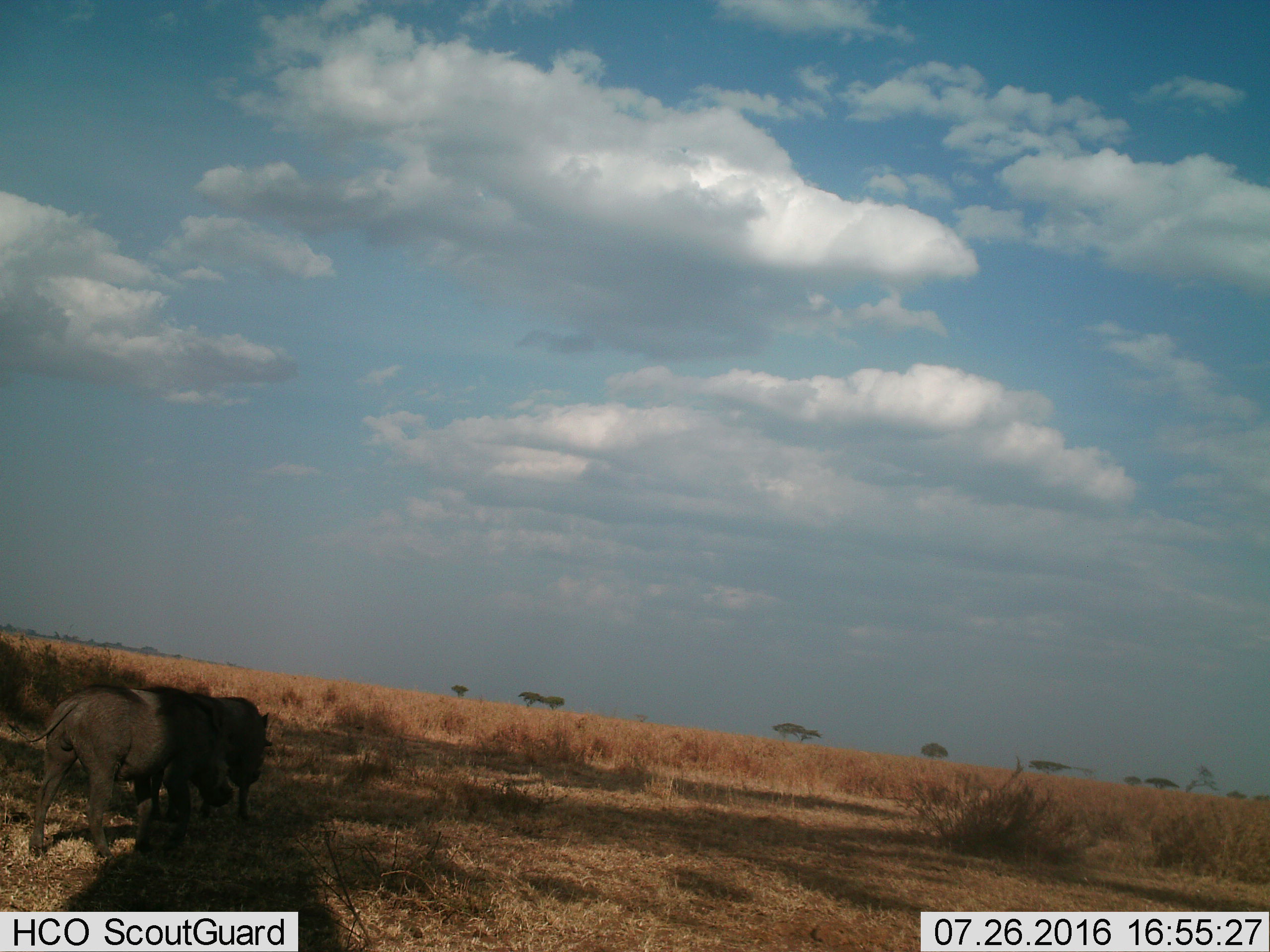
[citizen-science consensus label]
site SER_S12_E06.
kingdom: Animalia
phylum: Chordata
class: Mammalia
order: Artiodactyla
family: Suidae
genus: Phacochoerus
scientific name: Phacochoerus africanus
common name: warthog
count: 2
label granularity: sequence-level